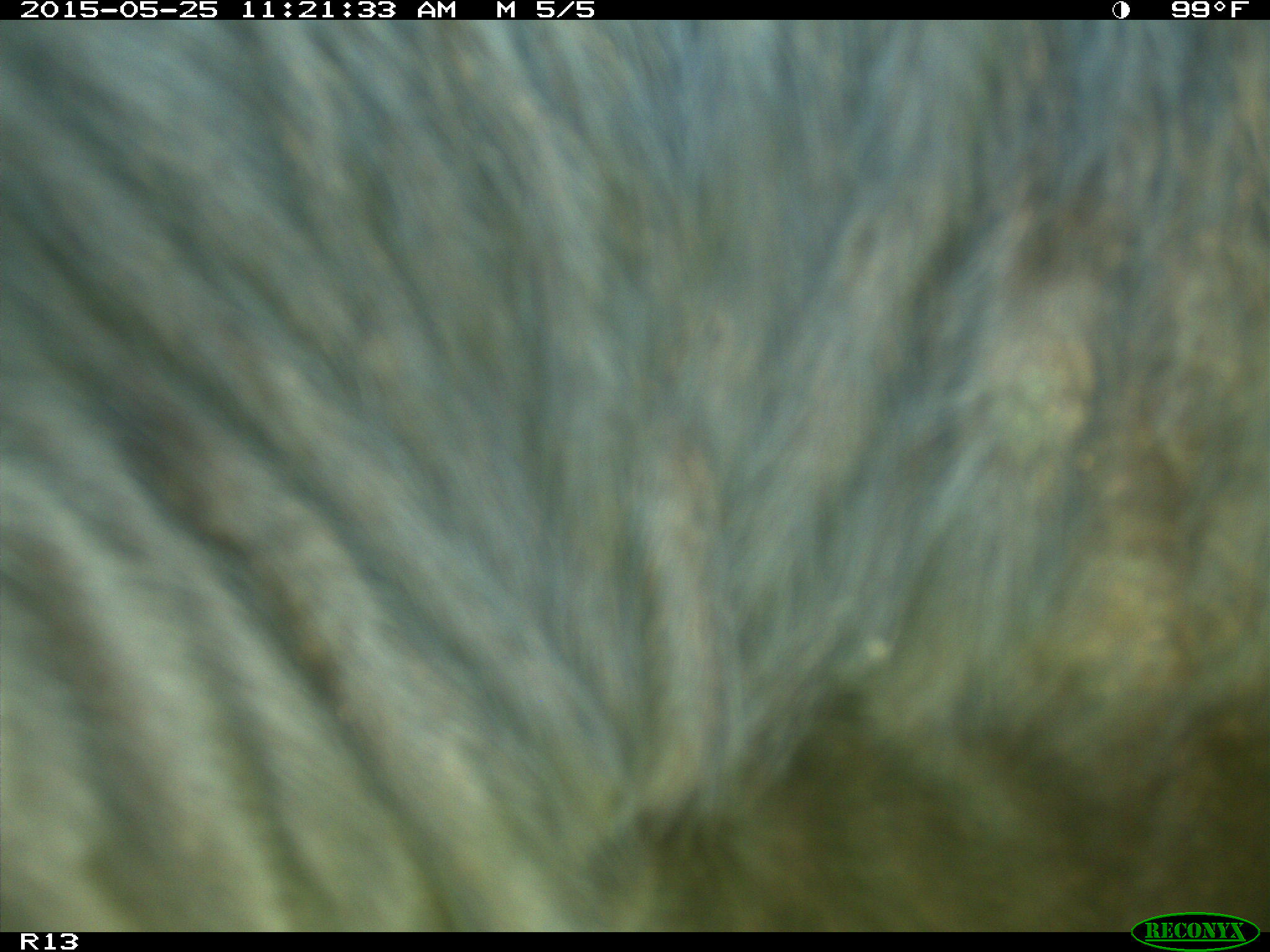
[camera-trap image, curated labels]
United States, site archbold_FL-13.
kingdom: Animalia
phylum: Chordata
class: Mammalia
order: Artiodactyla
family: Bovidae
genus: Bos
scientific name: Bos taurus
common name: domestic cow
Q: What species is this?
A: Bos taurus (domestic cow).